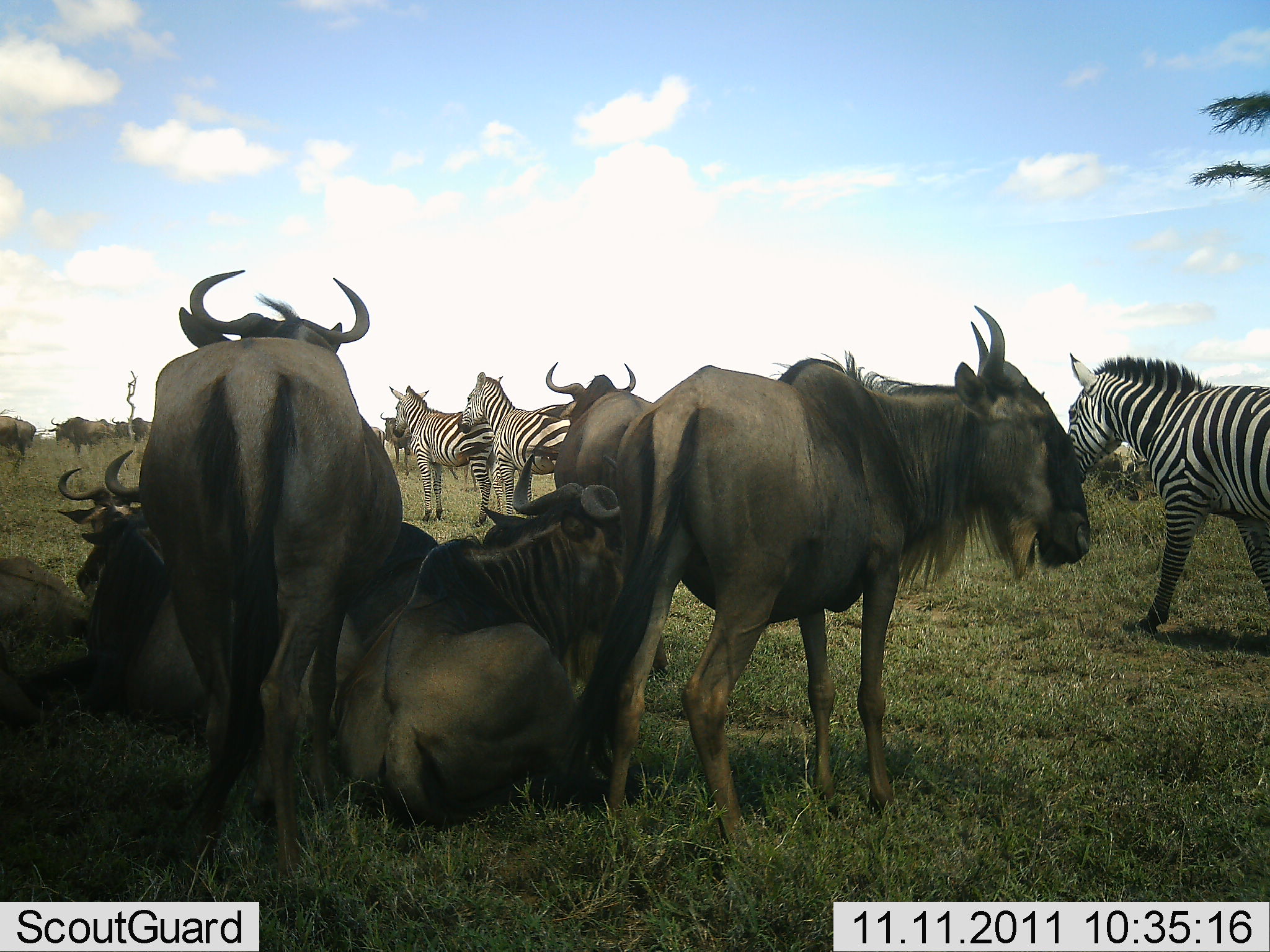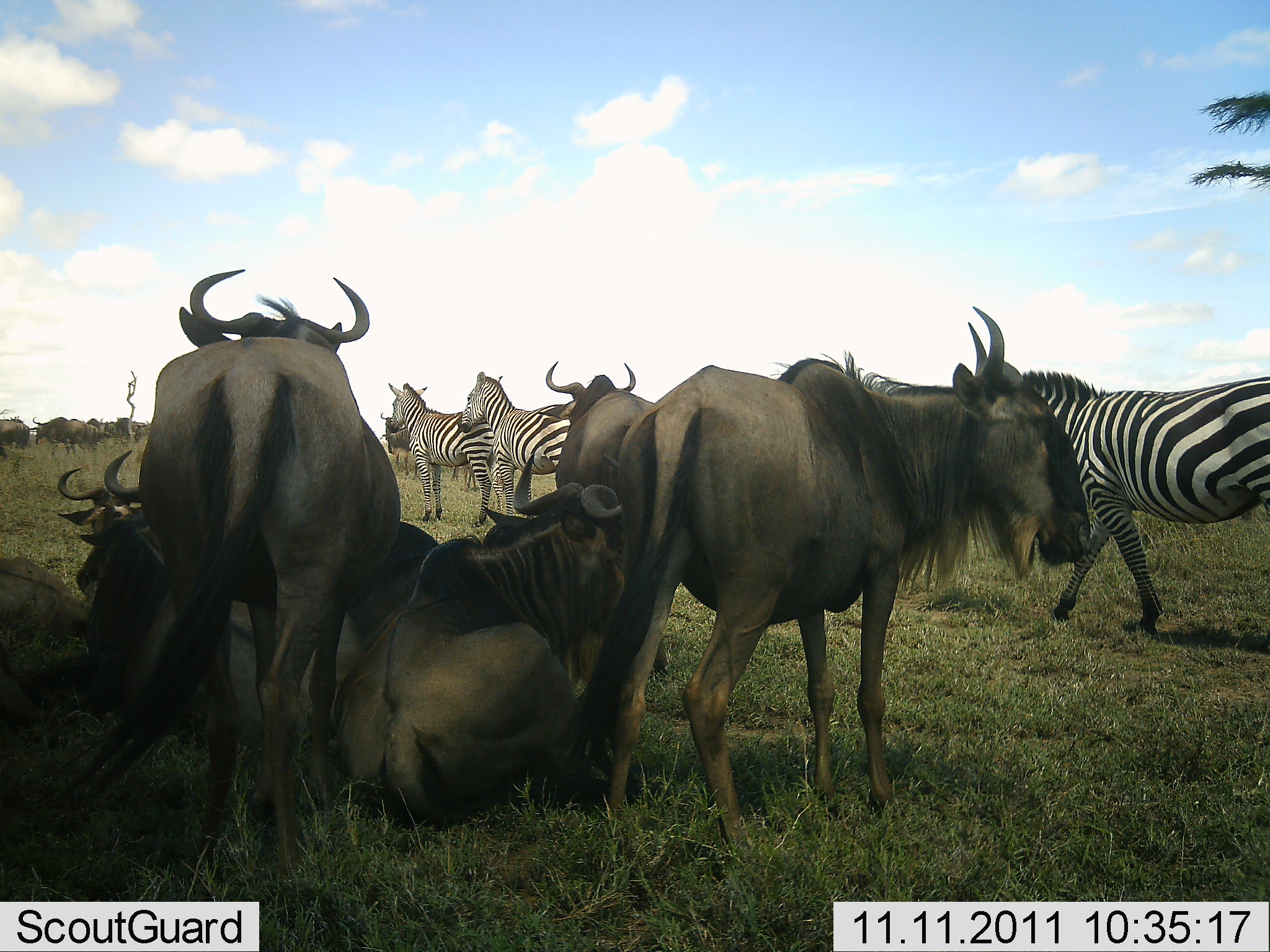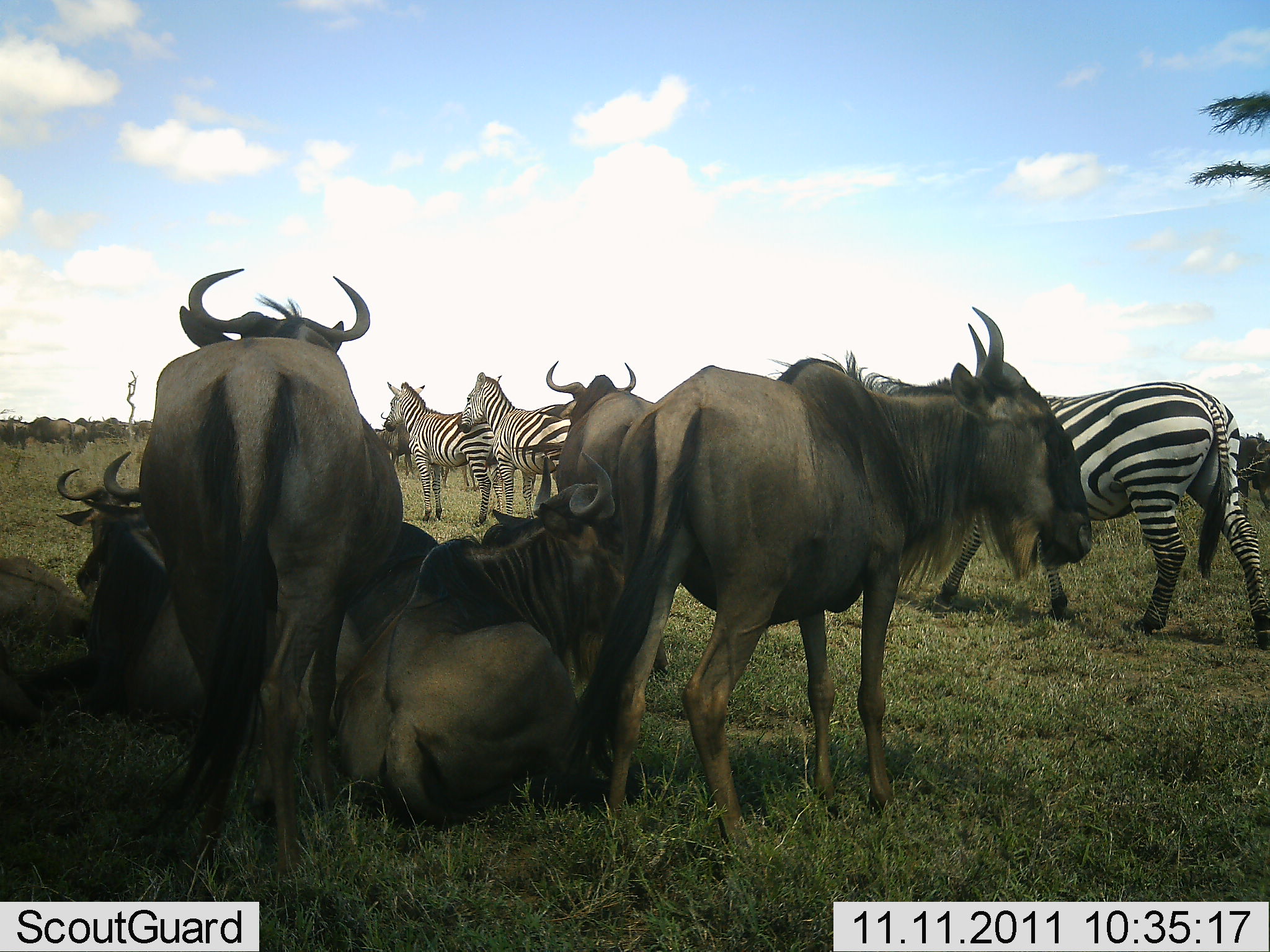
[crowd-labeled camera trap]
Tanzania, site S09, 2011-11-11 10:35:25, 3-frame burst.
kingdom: Animalia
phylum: Chordata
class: Mammalia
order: Artiodactyla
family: Bovidae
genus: Connochaetes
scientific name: Connochaetes taurinus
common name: blue wildebeest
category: wildebeest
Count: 10.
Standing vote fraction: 69%.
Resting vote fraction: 92%.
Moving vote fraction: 23%.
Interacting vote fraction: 23%.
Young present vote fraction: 0%.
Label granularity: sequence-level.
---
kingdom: Animalia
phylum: Chordata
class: Mammalia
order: Perissodactyla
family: Equidae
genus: Equus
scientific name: Equus quagga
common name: plains zebra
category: zebra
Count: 3.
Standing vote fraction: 83%.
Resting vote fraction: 0%.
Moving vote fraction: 67%.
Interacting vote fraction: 17%.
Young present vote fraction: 0%.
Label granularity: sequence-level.